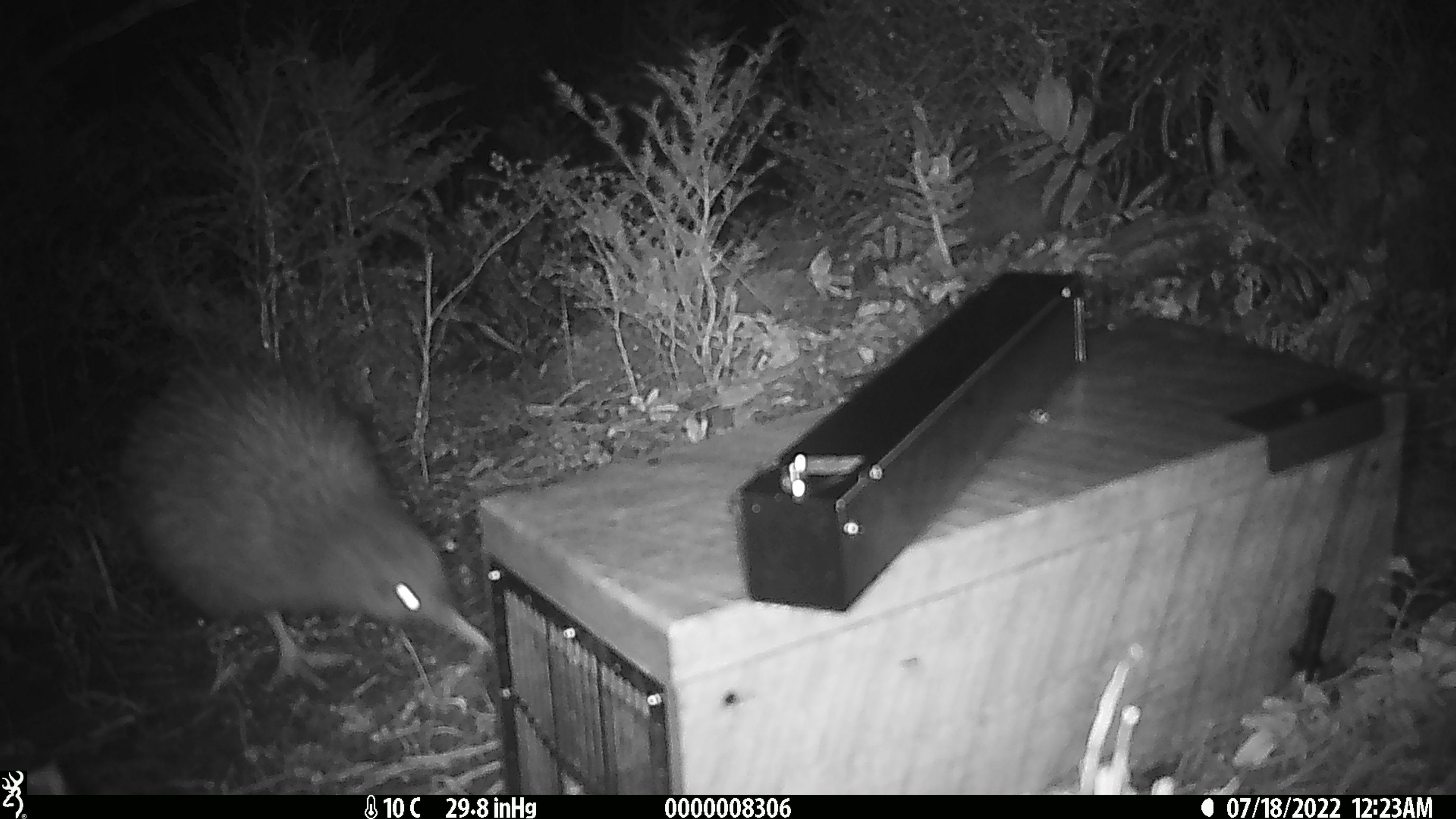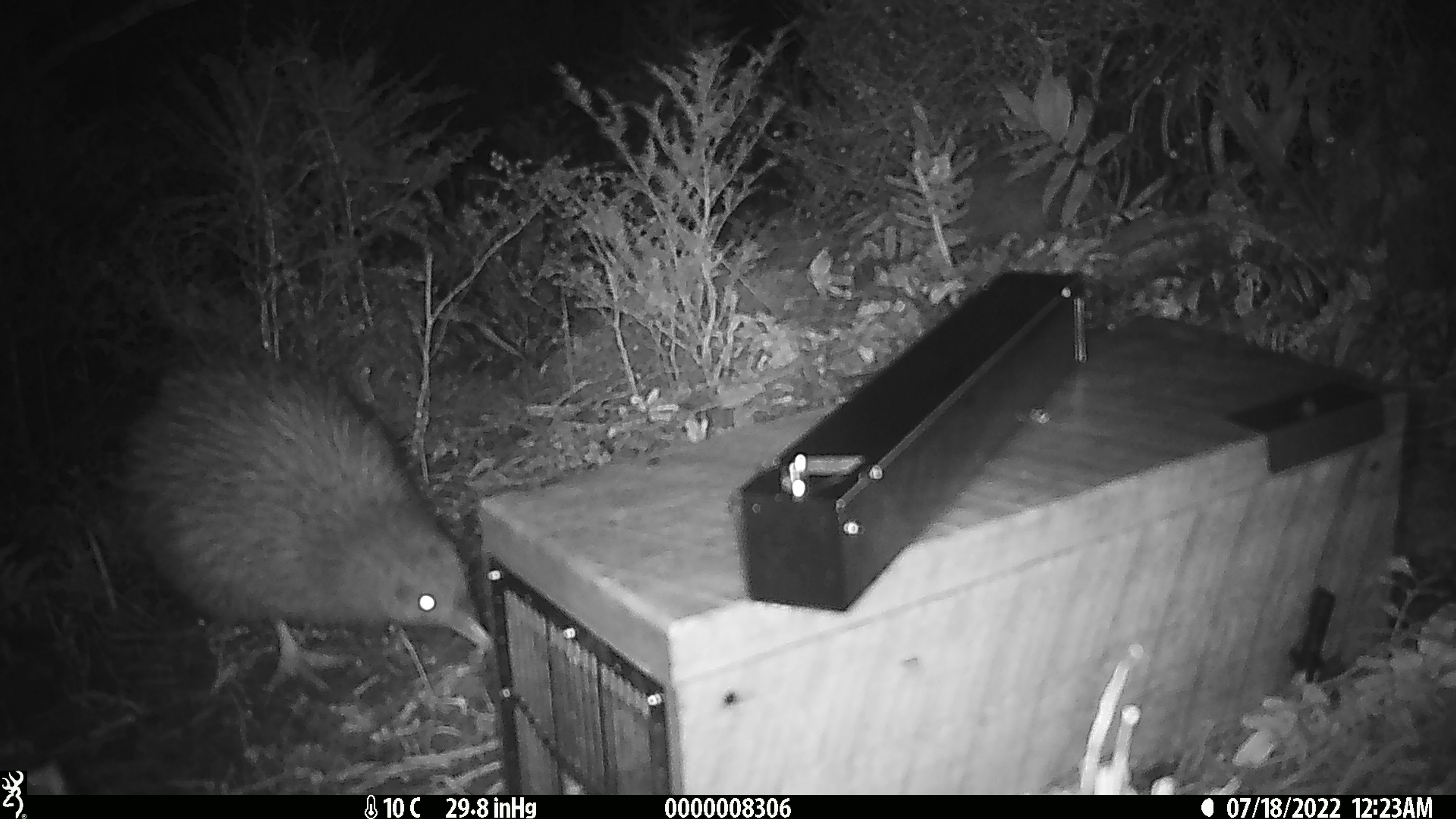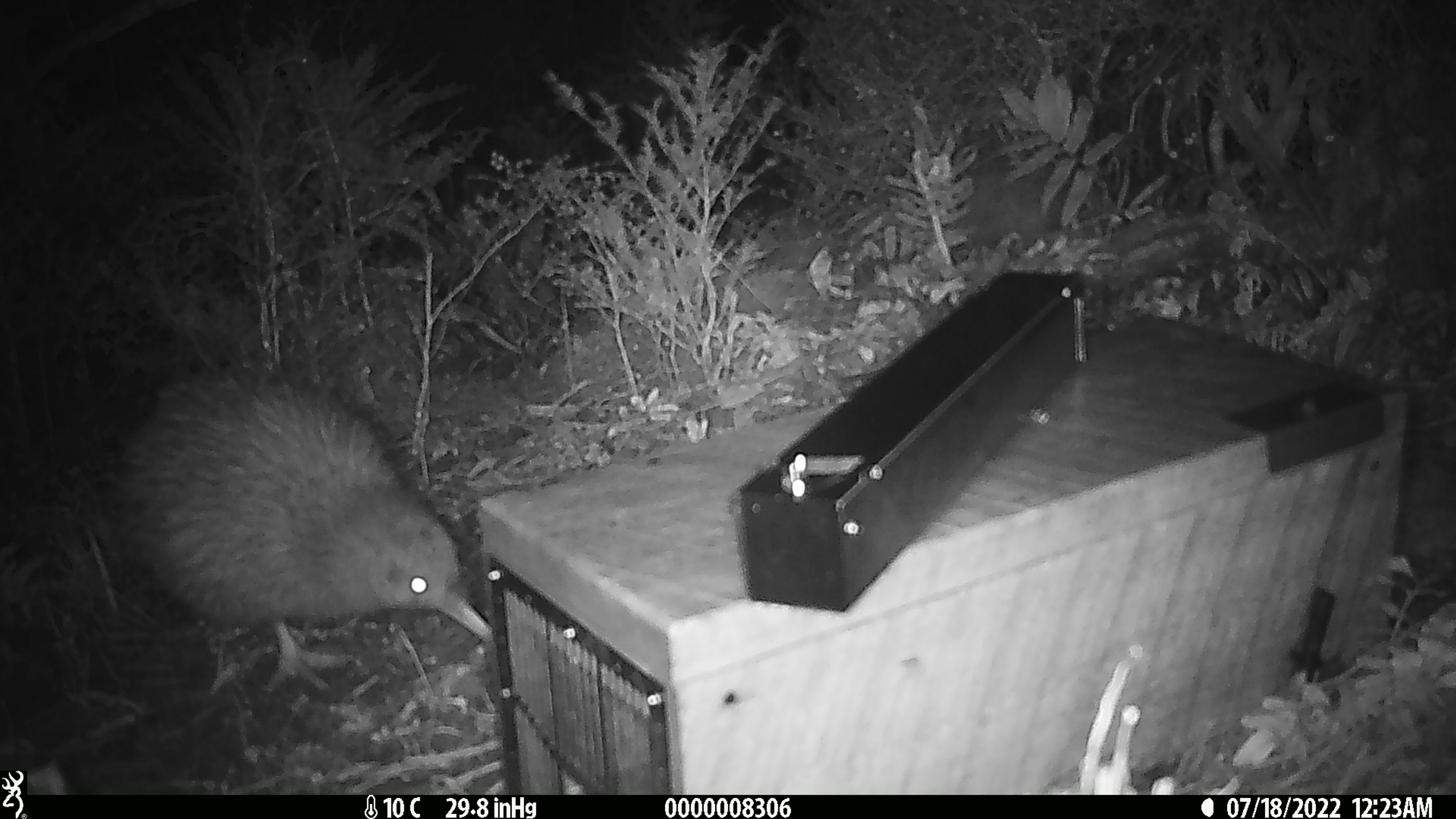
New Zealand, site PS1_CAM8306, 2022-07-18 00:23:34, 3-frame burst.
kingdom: Animalia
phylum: Chordata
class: Aves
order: Apterygiformes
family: Apterygidae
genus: Apteryx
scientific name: Apteryx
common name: kiwi